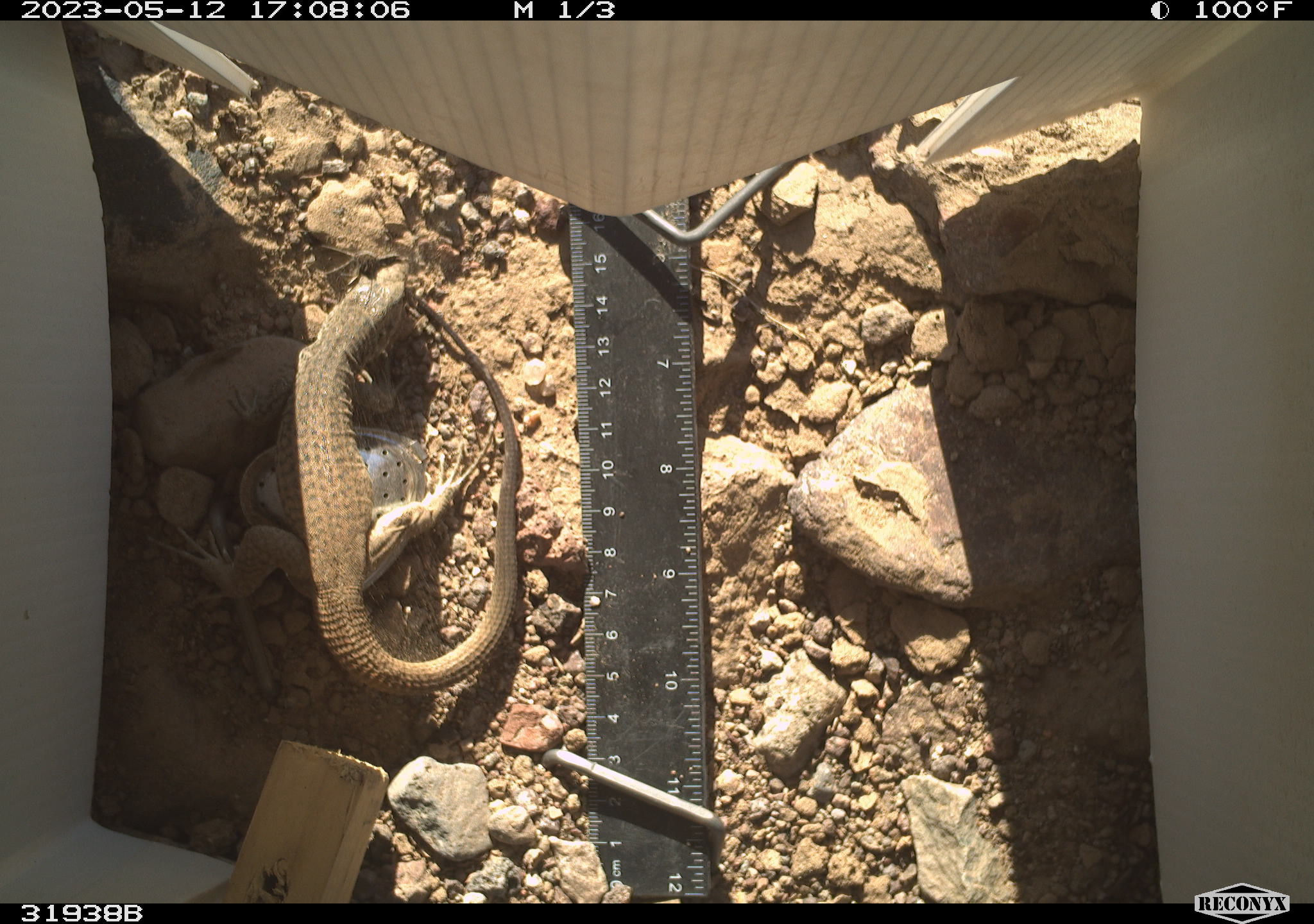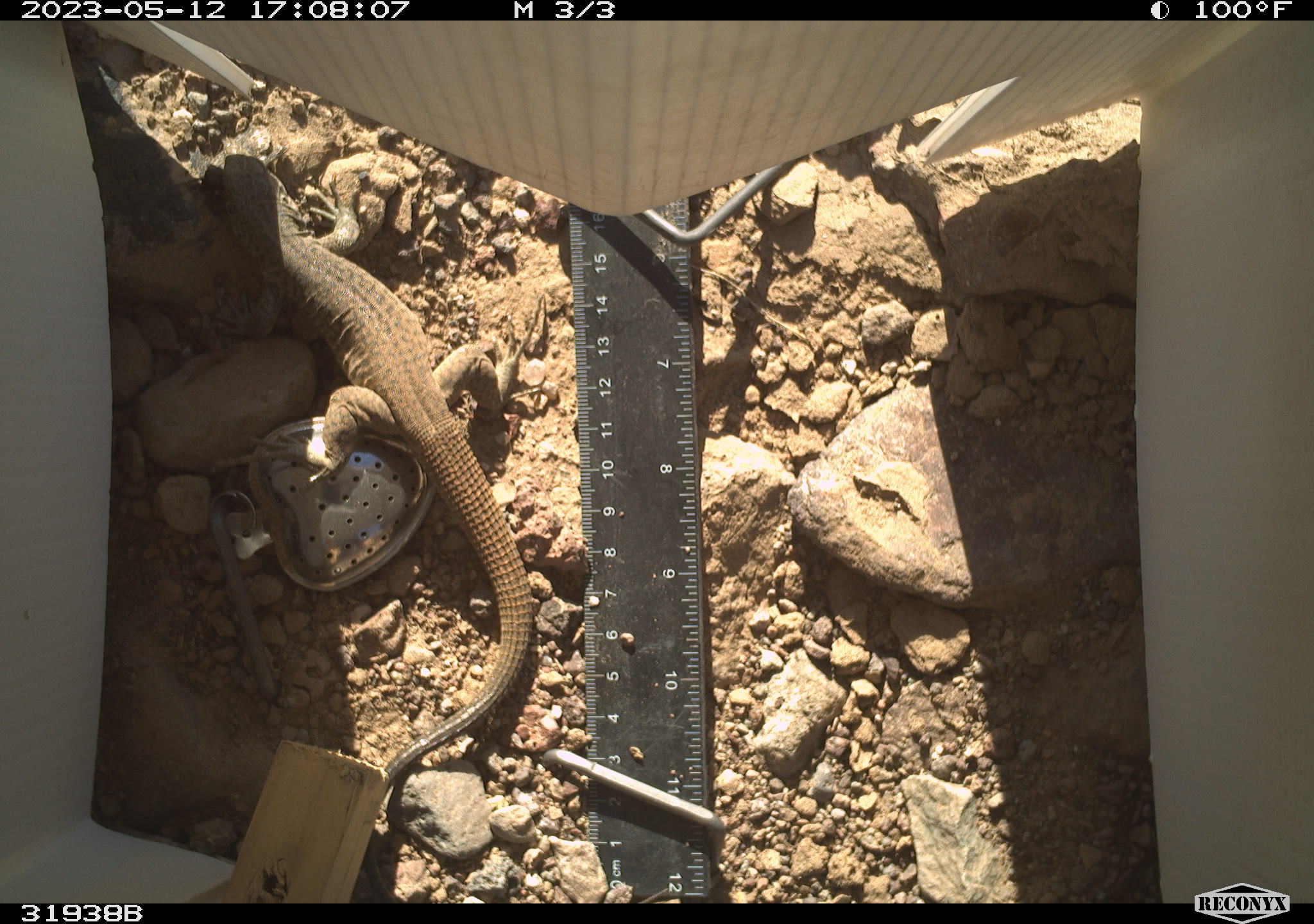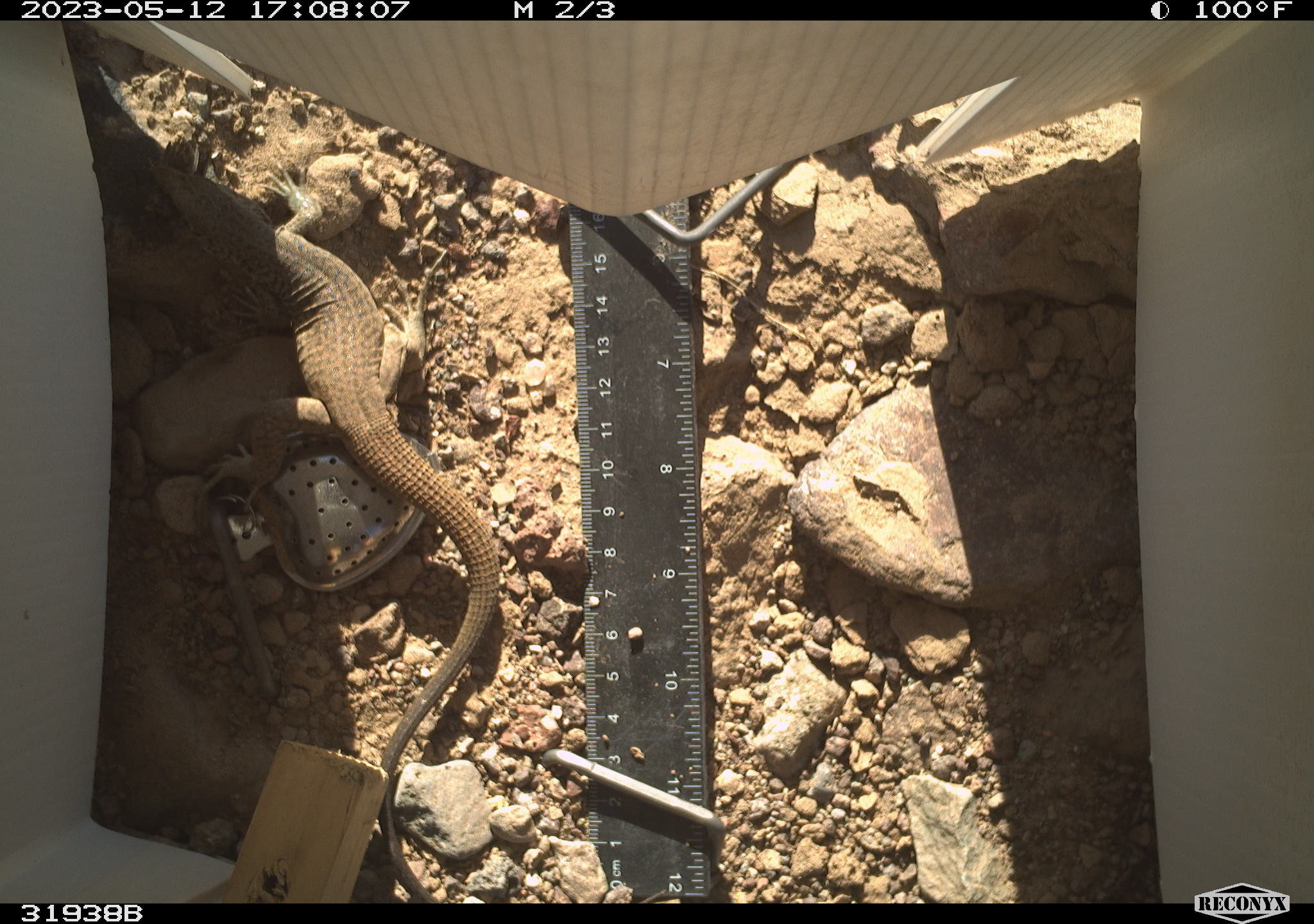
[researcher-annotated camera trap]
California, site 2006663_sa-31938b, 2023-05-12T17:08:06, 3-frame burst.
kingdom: Animalia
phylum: Chordata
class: Reptilia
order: Squamata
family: Teiidae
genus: Aspidoscelis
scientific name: Aspidoscelis tigris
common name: western whiptail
Western whiptail (Aspidoscelis tigris).